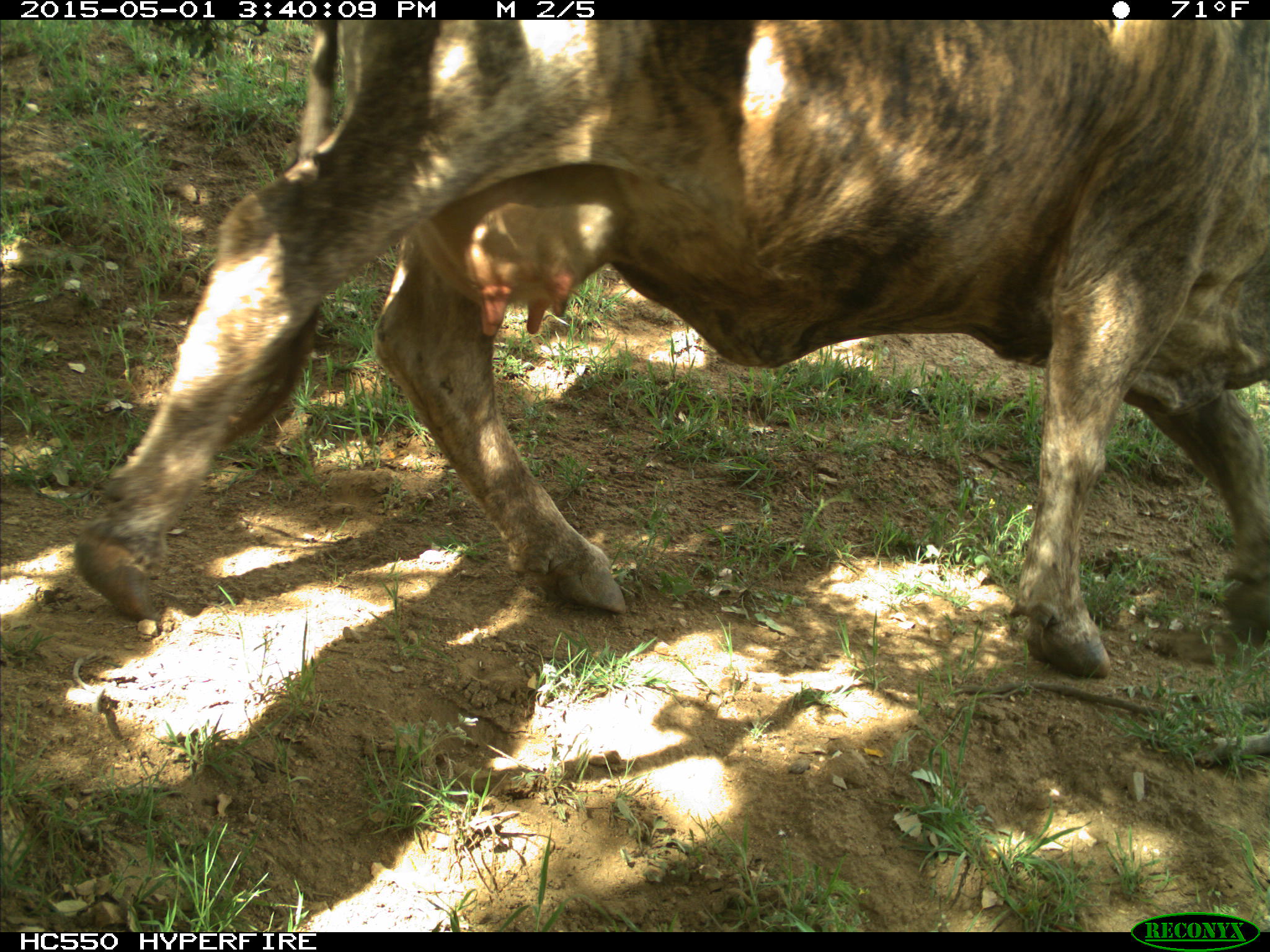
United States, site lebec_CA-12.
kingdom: Animalia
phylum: Chordata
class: Mammalia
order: Artiodactyla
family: Bovidae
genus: Bos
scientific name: Bos taurus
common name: domestic cow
Bos taurus (domestic cow).